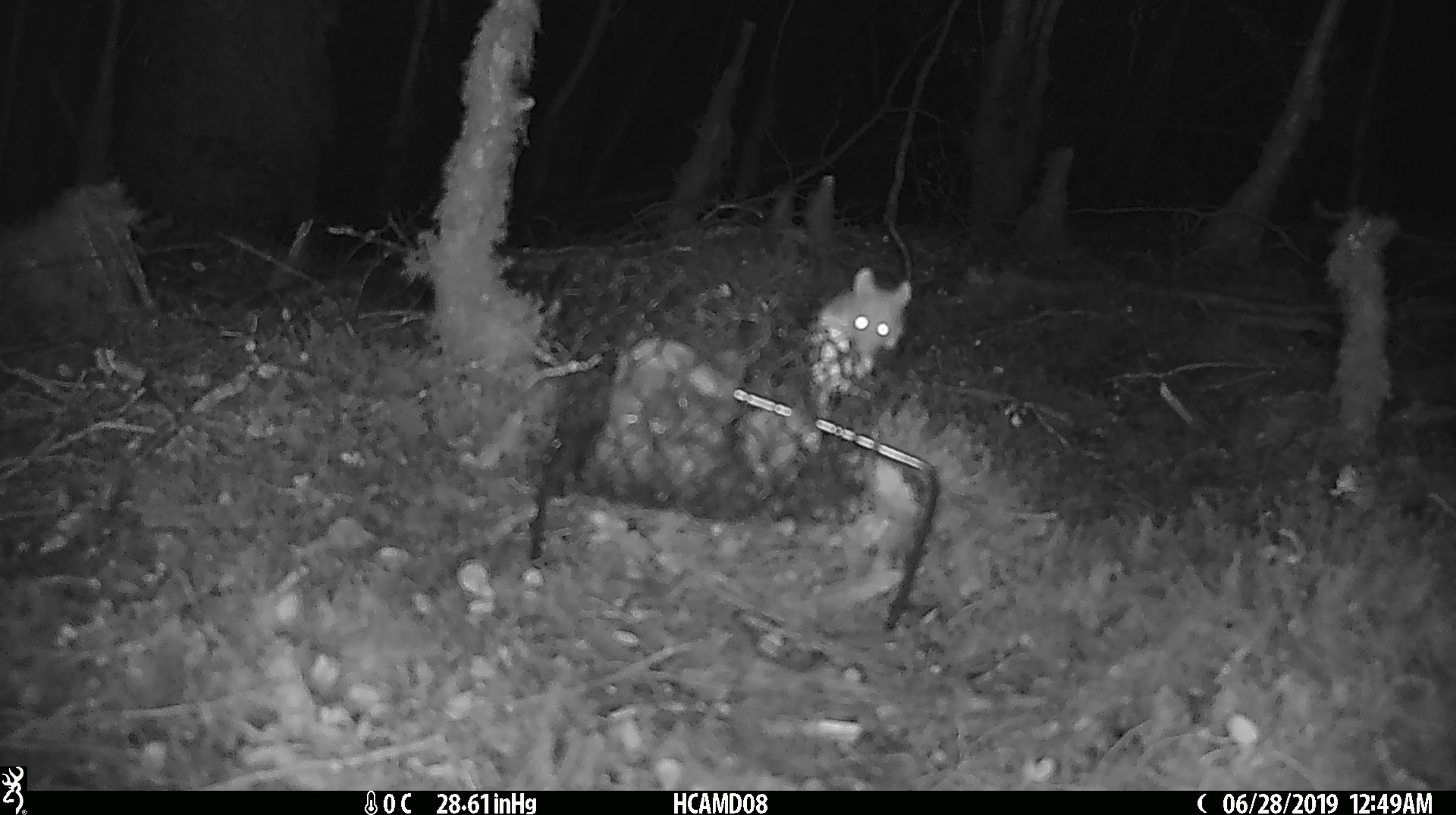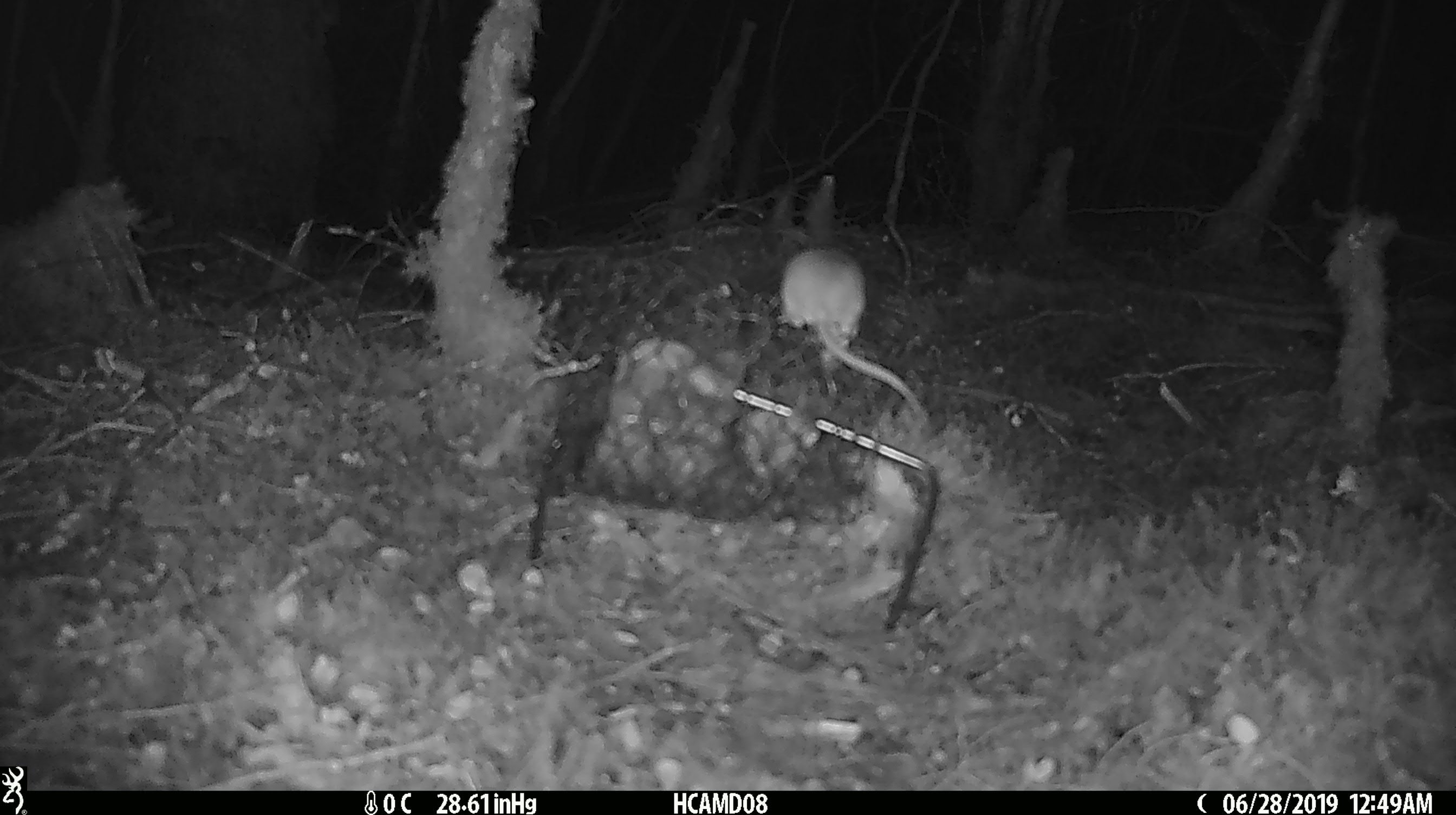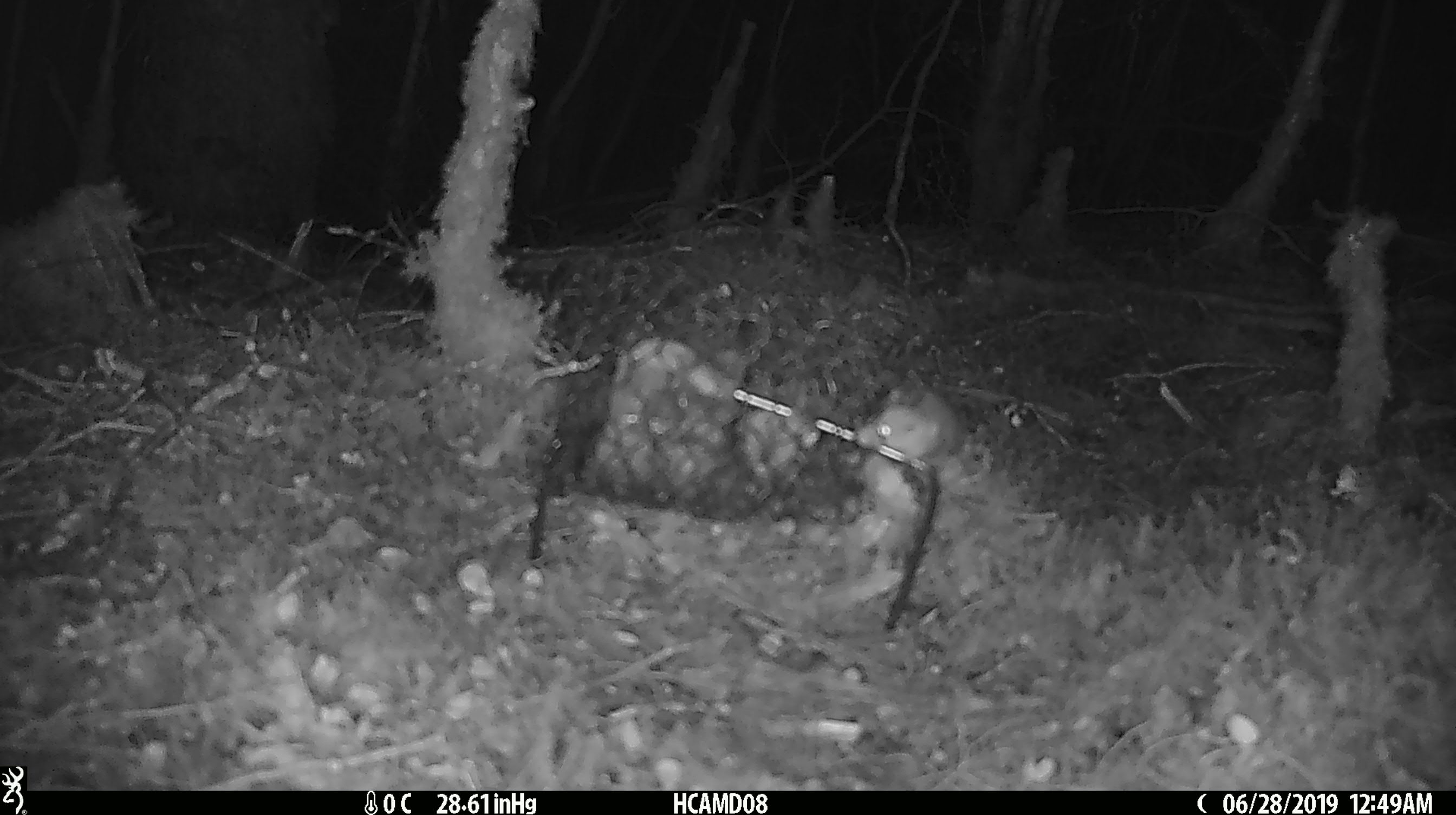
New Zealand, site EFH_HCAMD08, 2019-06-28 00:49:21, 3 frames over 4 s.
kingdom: Animalia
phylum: Chordata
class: Mammalia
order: Rodentia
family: Muridae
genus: Mus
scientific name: Mus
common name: mouse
Mouse (Mus).